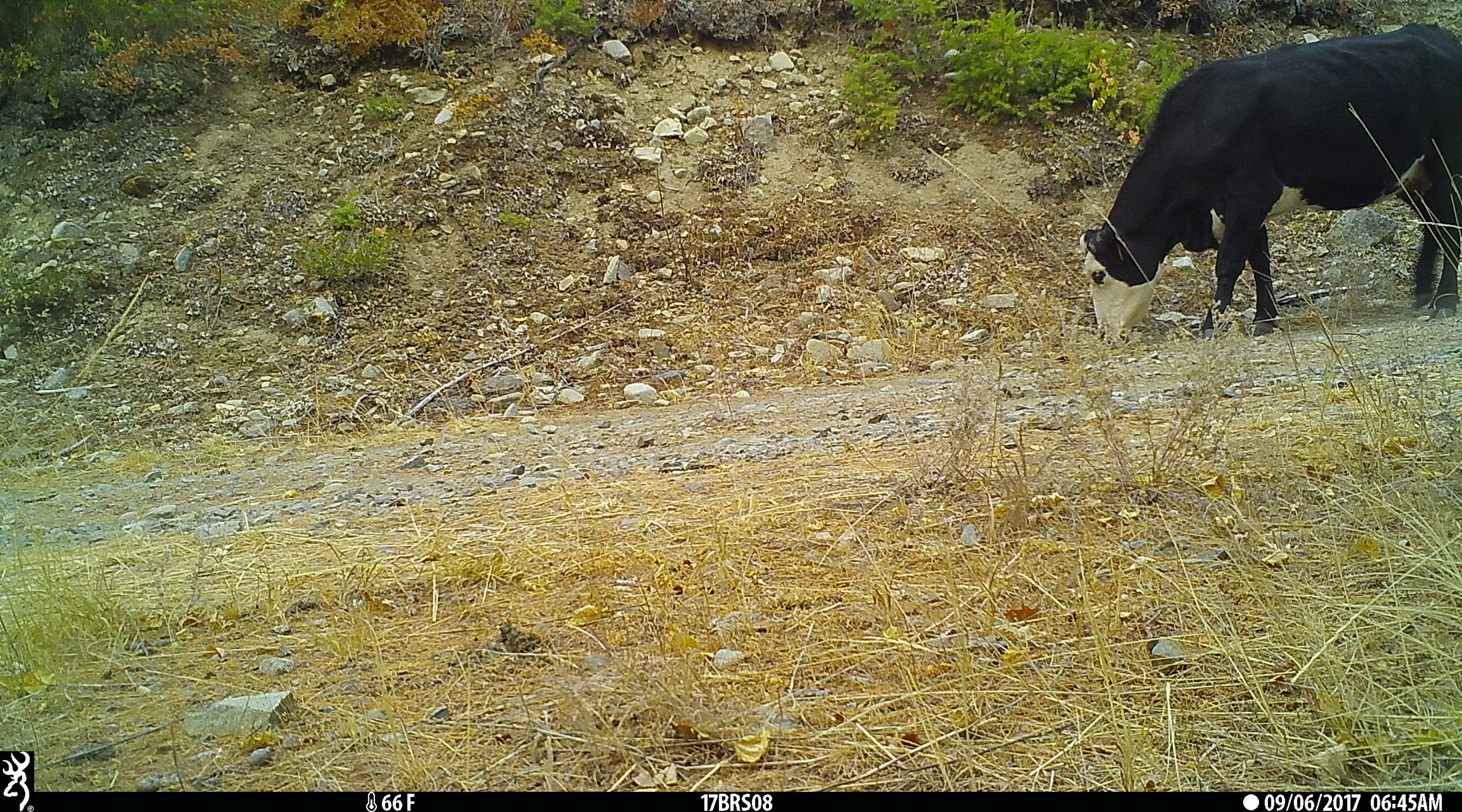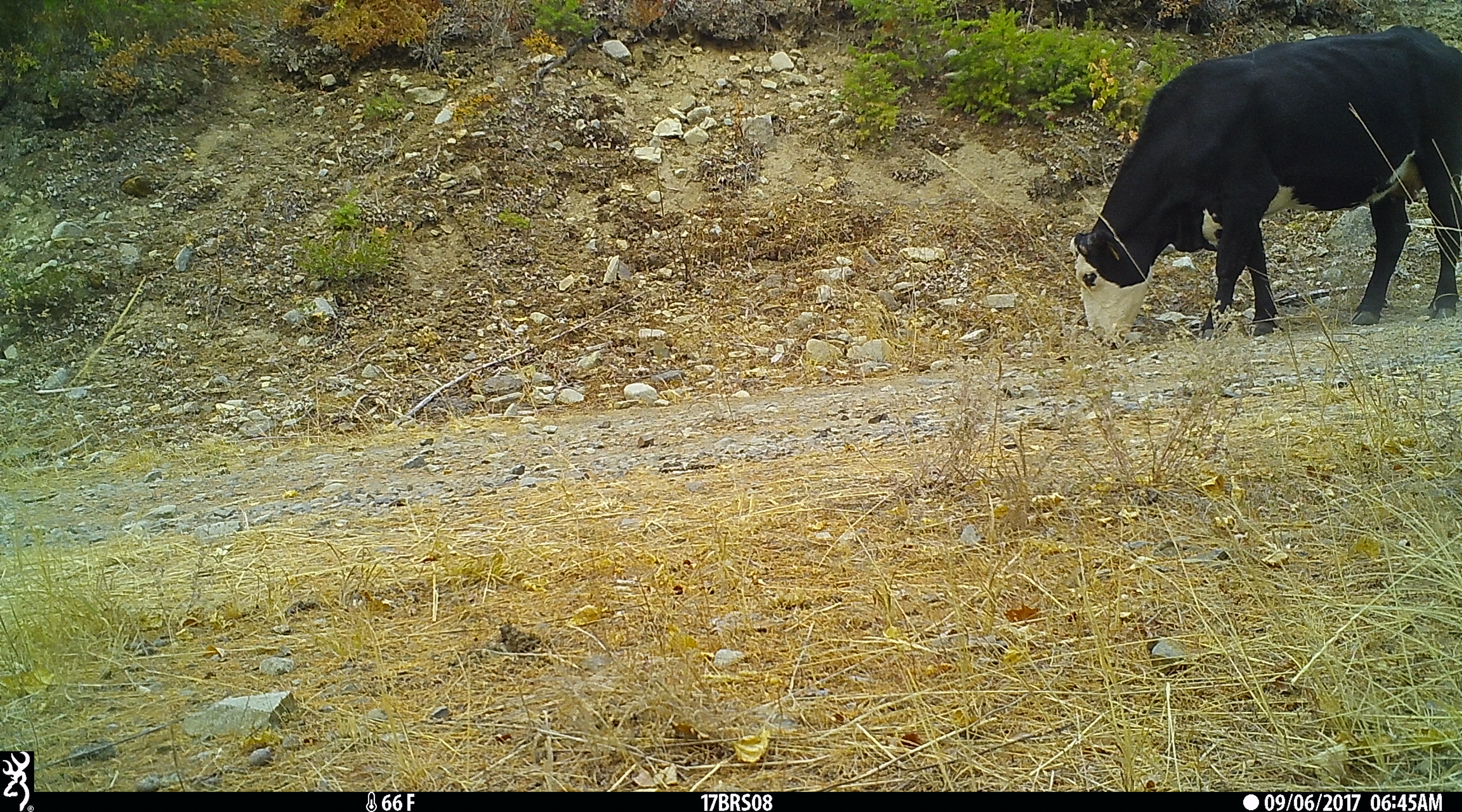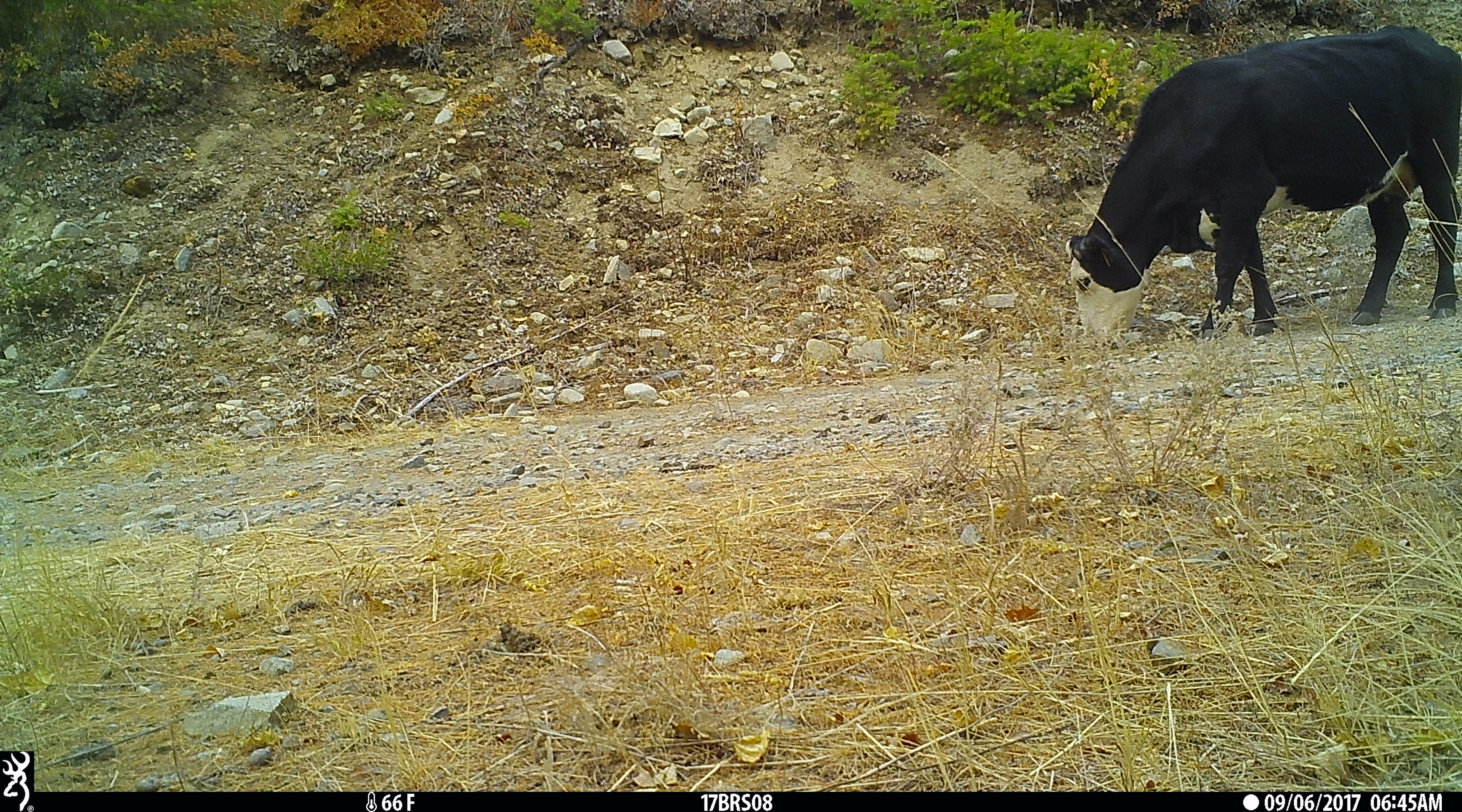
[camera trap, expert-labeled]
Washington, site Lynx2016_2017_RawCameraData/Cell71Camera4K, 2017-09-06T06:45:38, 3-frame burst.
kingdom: Animalia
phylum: Chordata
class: Mammalia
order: Artiodactyla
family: Bovidae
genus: Bos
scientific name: Bos taurus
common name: domestic cattle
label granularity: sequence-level